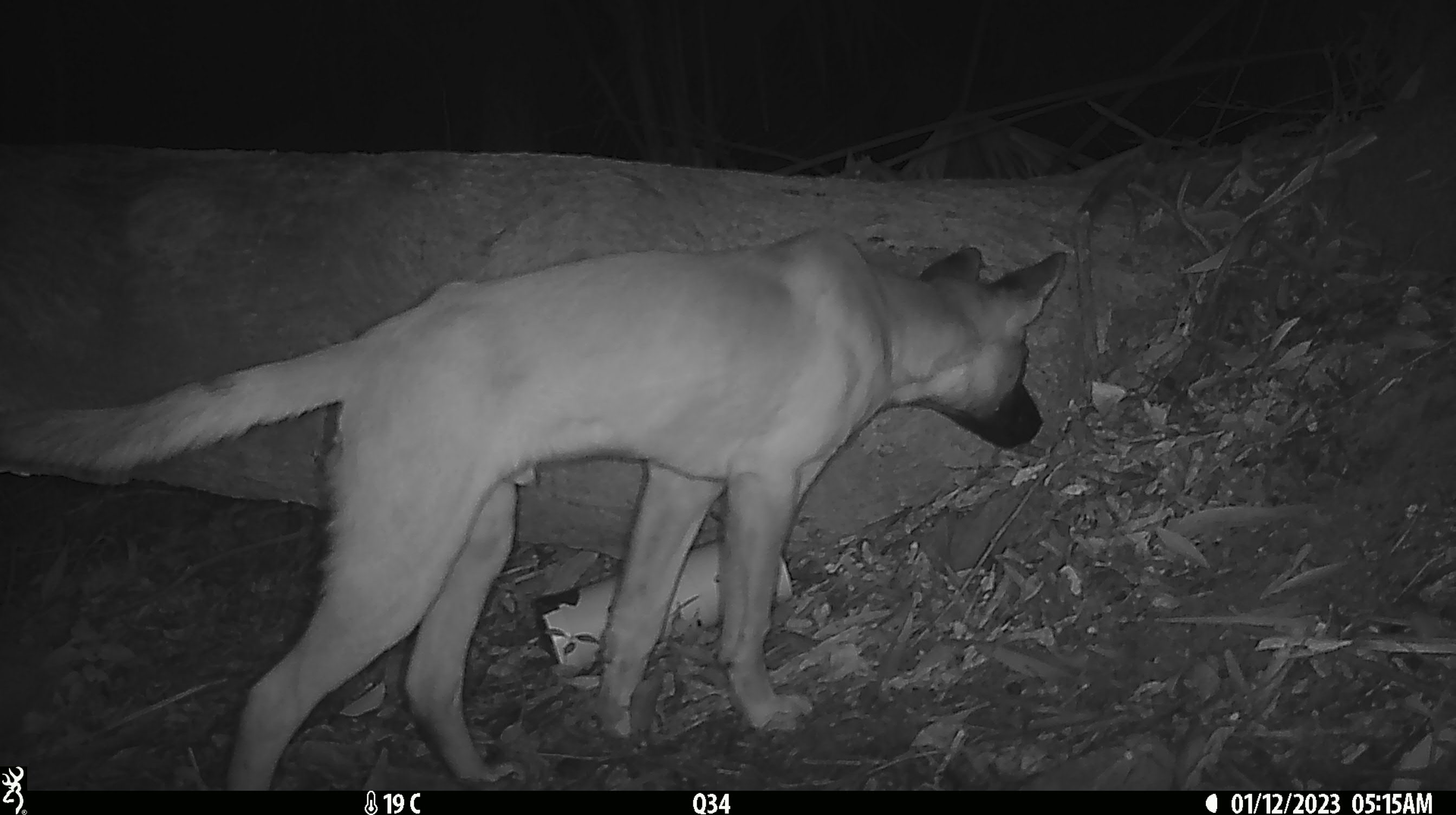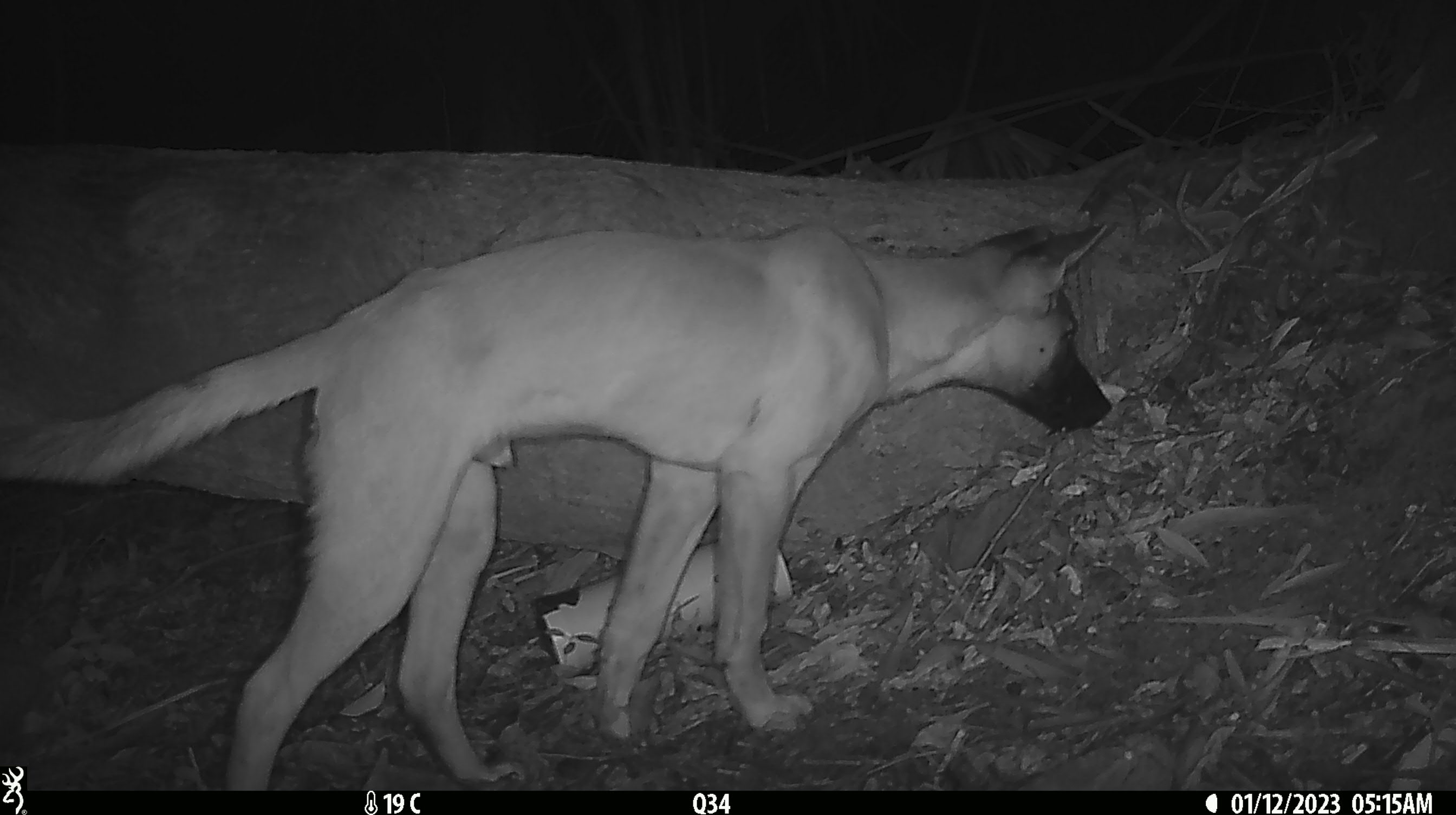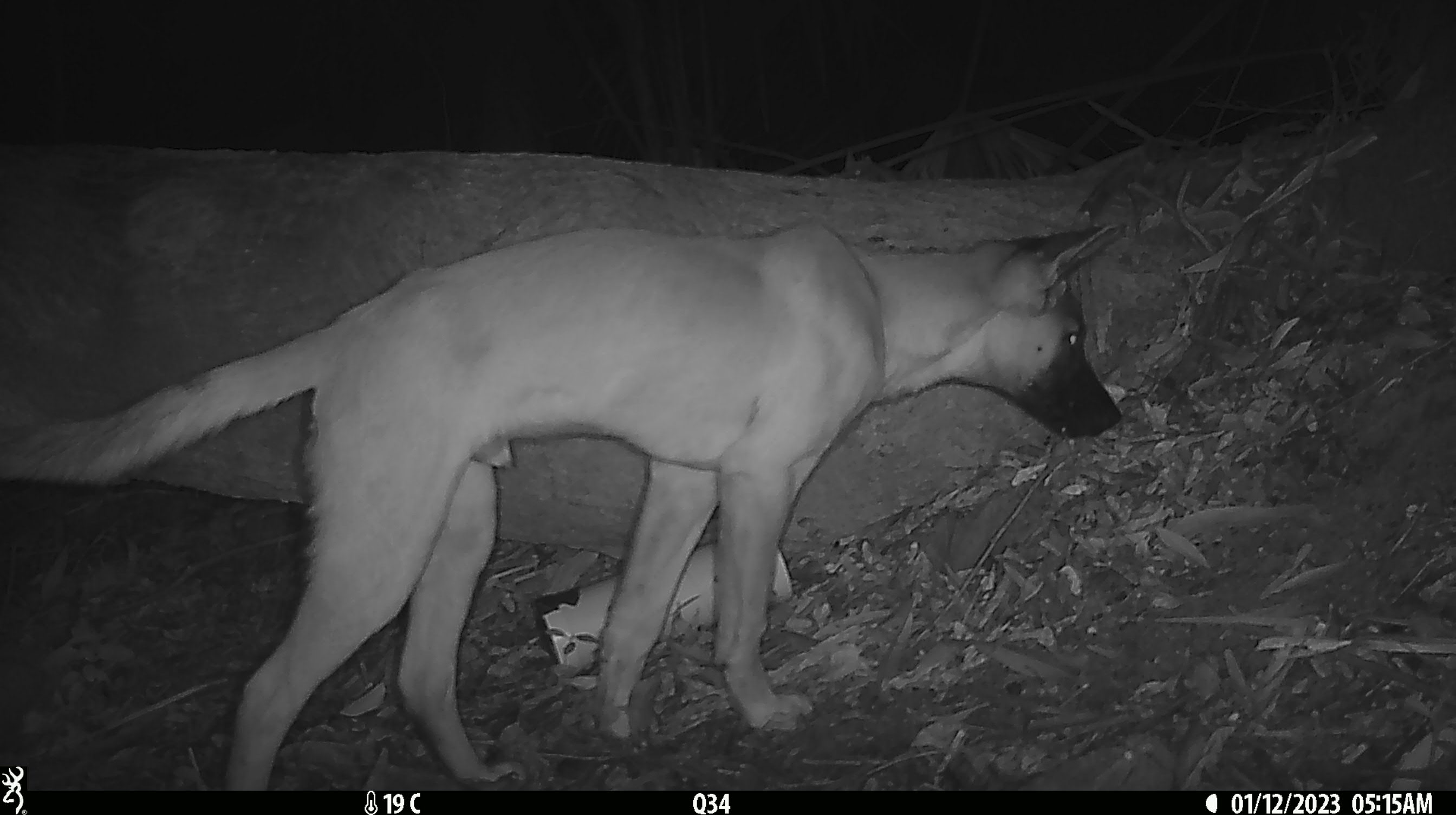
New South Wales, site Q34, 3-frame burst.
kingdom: Animalia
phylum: Chordata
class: Mammalia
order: Carnivora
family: Canidae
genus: Canis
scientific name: Canis familiaris dingo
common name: dingo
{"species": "dingo (Canis familiaris dingo)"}